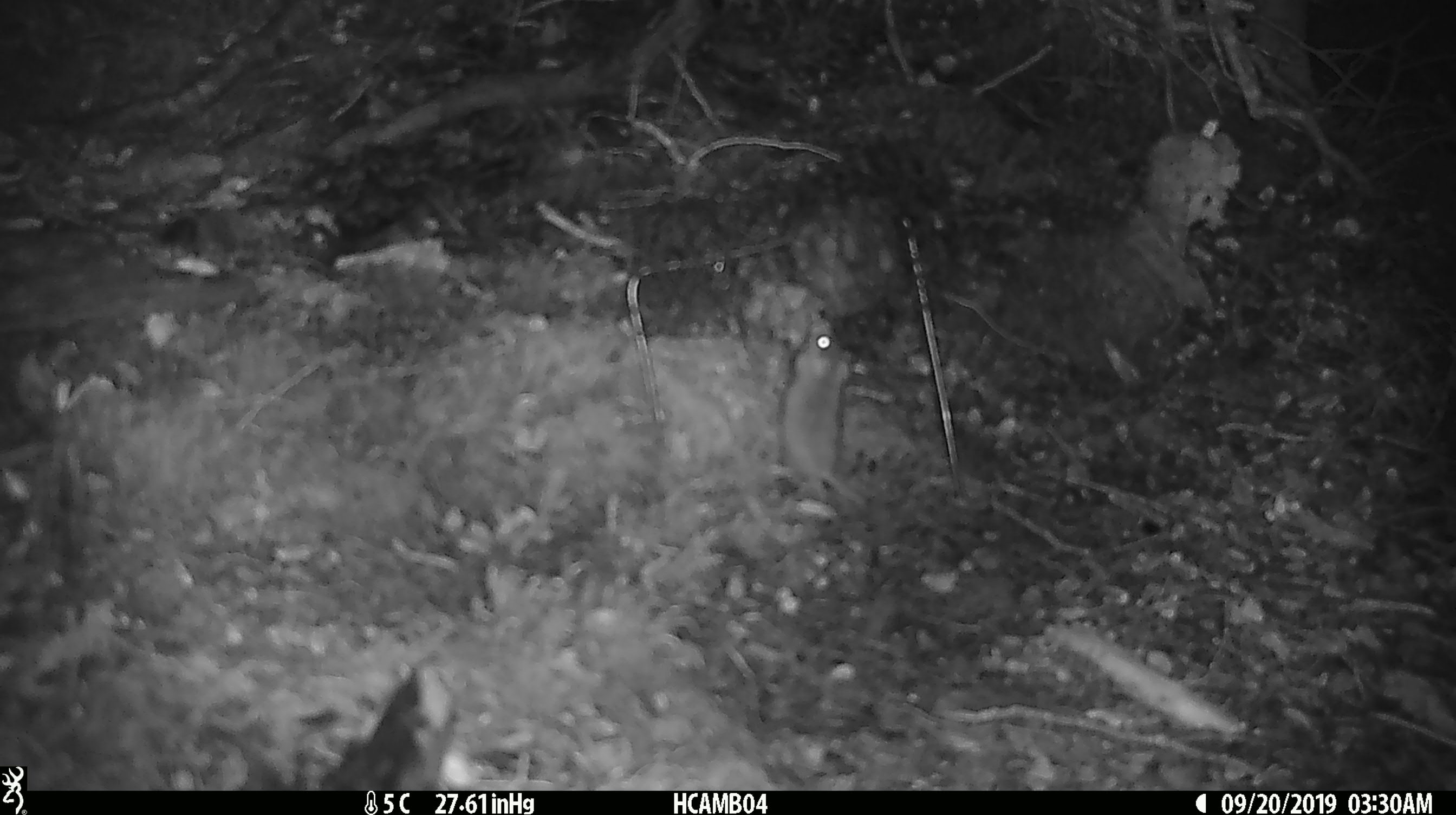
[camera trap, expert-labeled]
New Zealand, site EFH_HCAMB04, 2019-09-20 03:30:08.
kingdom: Animalia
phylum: Chordata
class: Mammalia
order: Rodentia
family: Muridae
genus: Mus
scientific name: Mus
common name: mouse